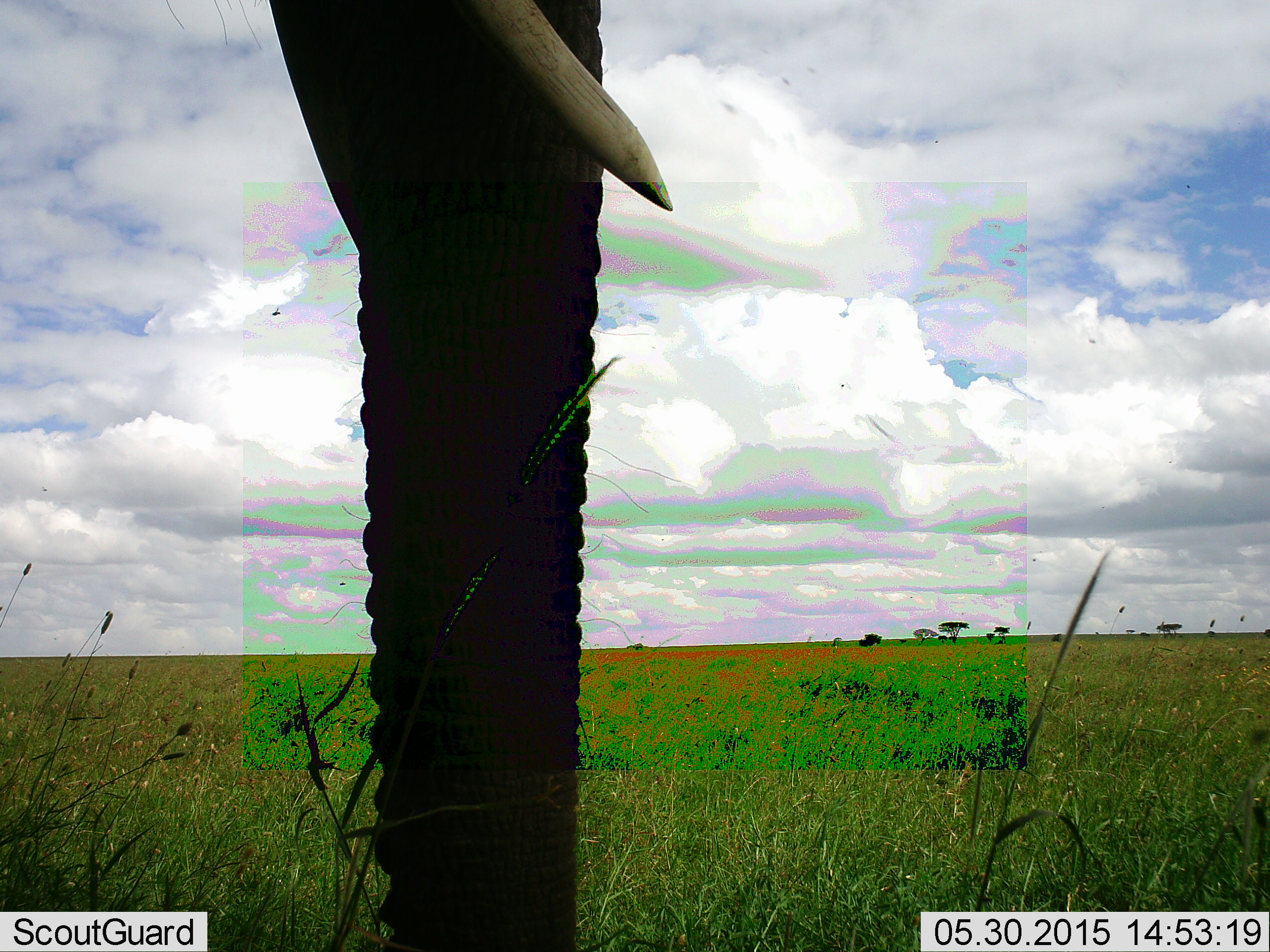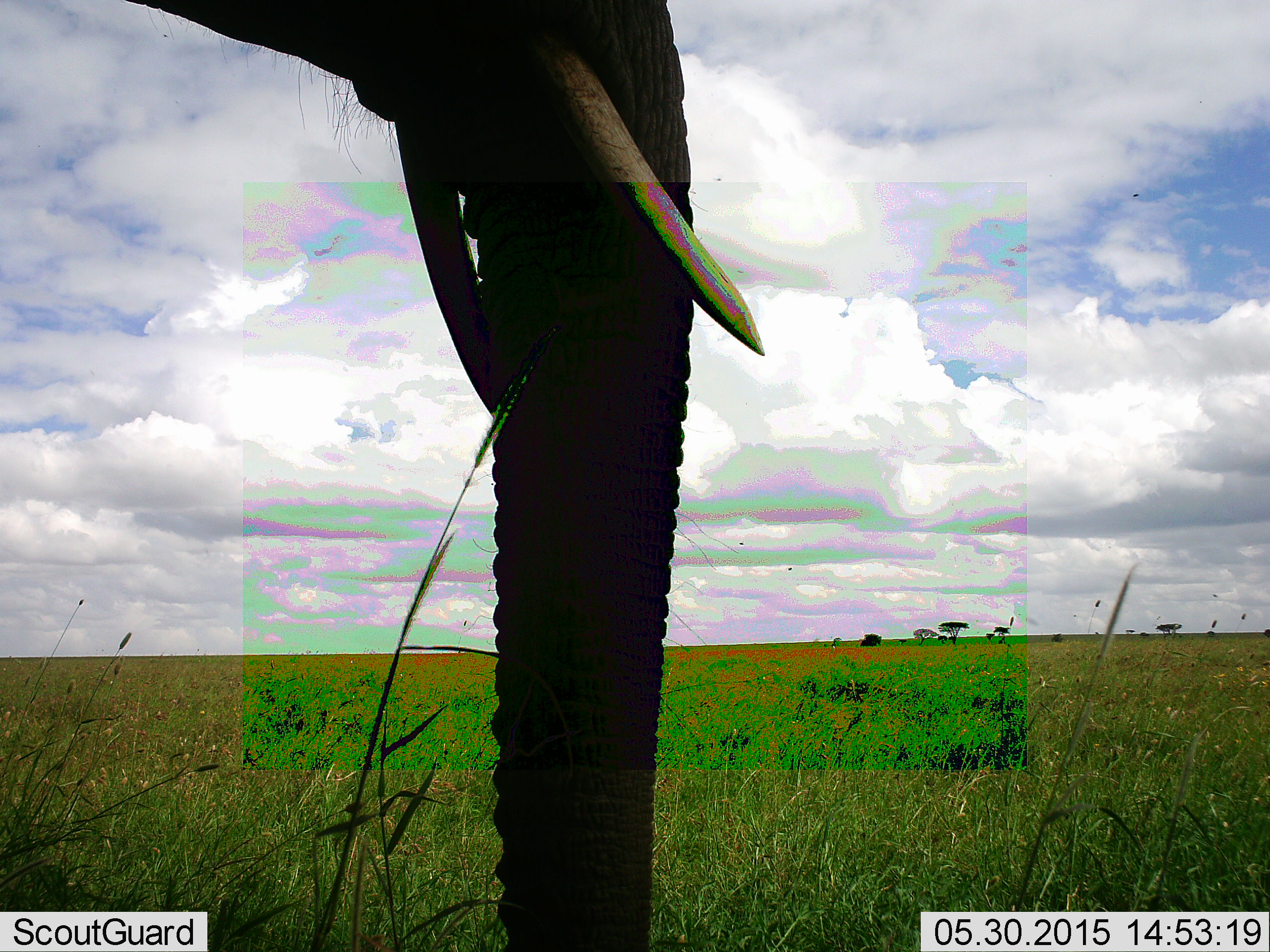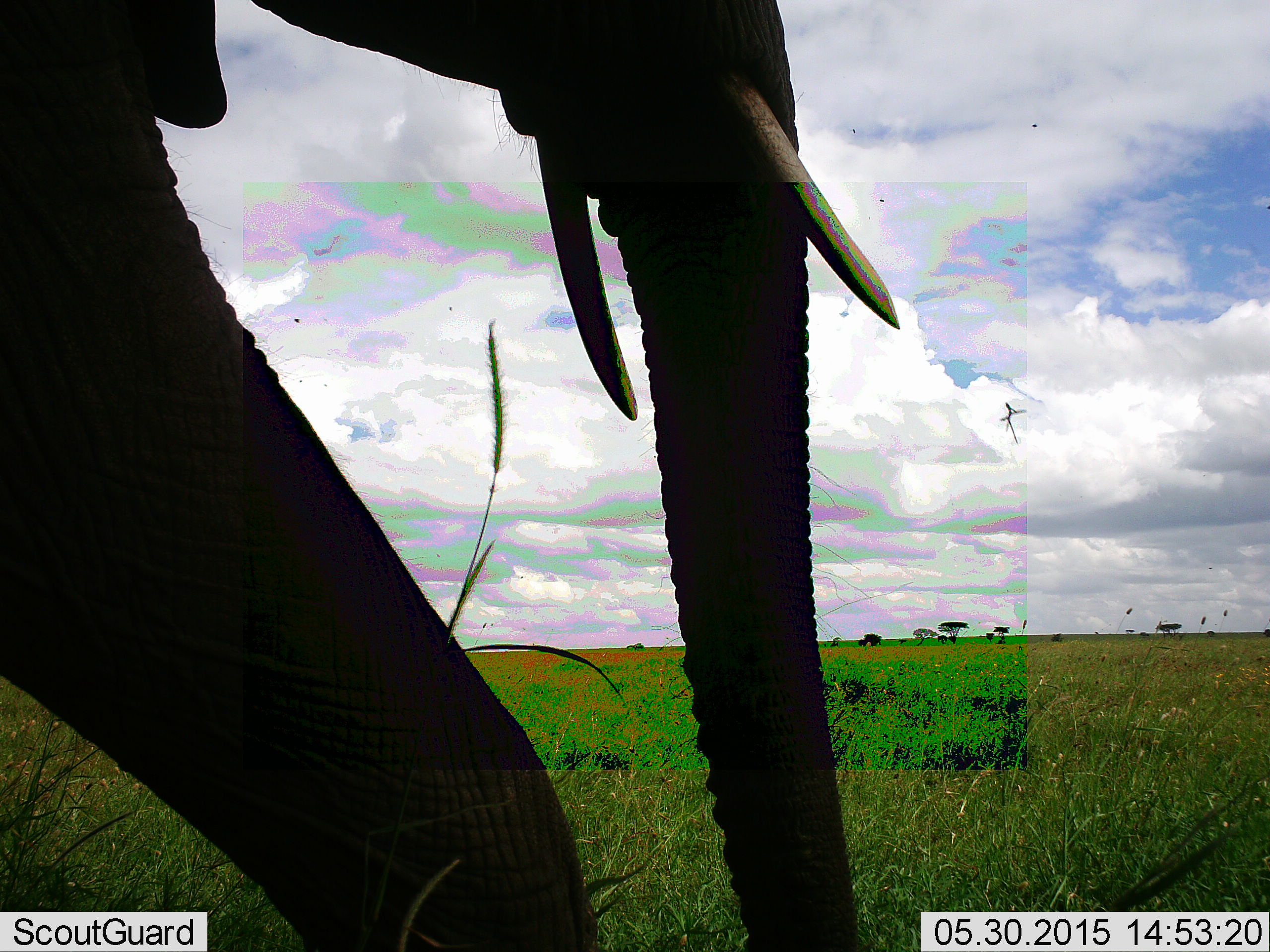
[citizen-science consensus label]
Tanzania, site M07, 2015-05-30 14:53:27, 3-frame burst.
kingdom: Animalia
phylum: Chordata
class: Mammalia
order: Proboscidea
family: Elephantidae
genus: Loxodonta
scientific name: Loxodonta africana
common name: african bush elephant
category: elephant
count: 1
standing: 36%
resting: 0%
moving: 55%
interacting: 0%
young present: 0%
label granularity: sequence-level